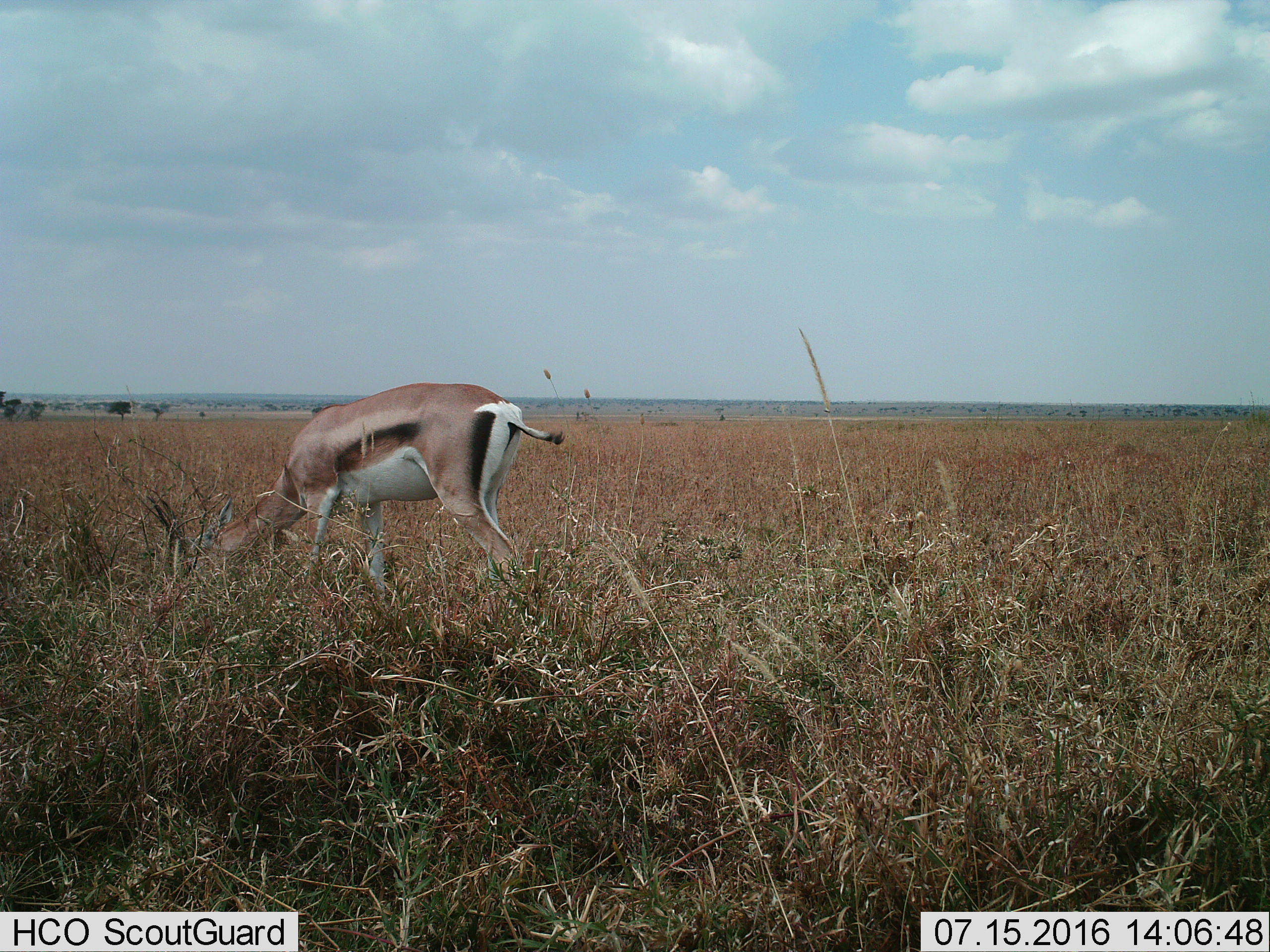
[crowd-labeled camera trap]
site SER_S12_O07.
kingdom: Animalia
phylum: Chordata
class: Mammalia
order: Artiodactyla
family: Bovidae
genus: Eudorcas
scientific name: Eudorcas thomsonii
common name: thomson's gazelle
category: gazellethomsons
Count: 1.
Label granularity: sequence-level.